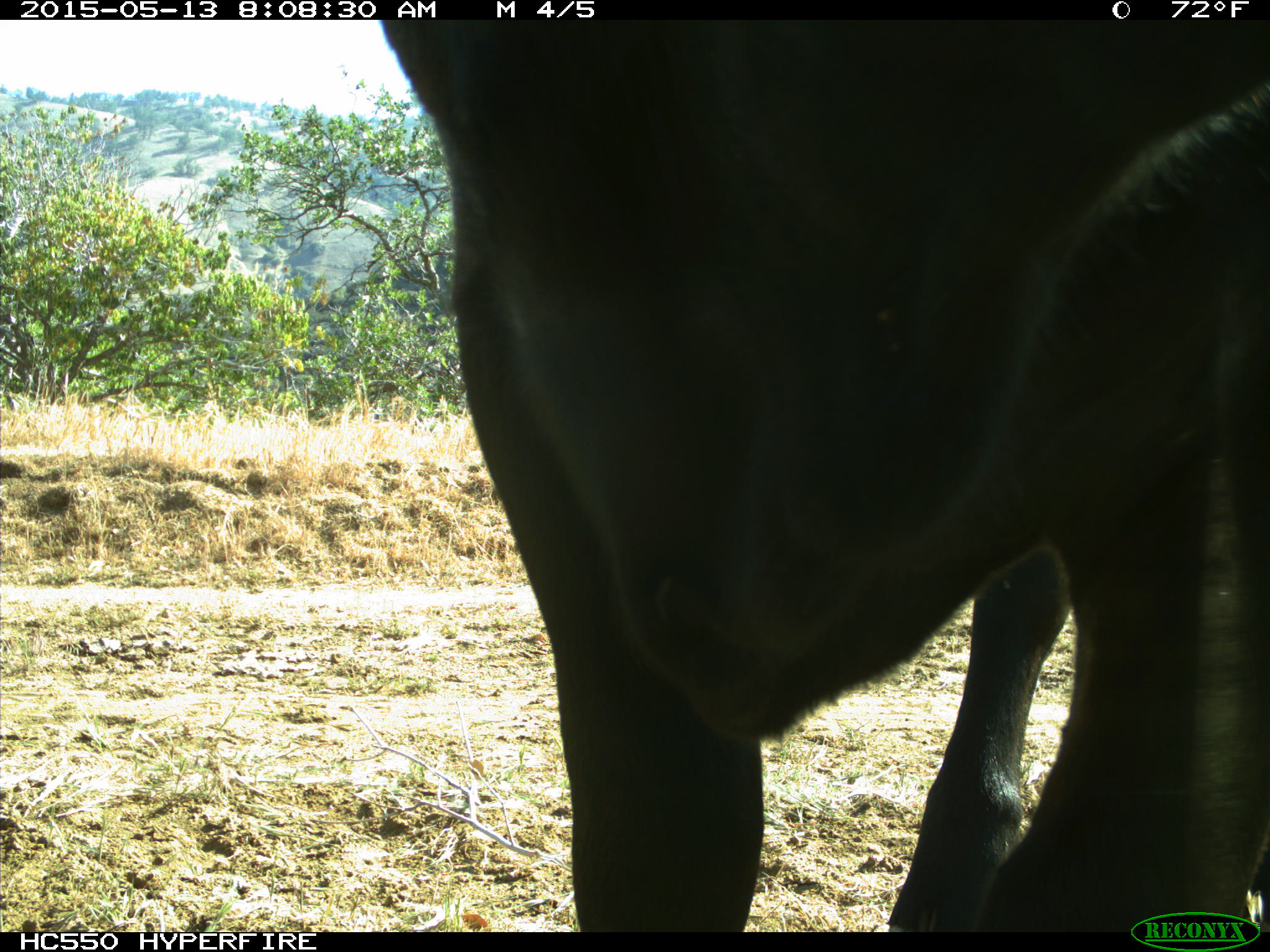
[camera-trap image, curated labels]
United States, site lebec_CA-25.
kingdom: Animalia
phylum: Chordata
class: Mammalia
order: Artiodactyla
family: Bovidae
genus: Bos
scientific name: Bos taurus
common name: domestic cow